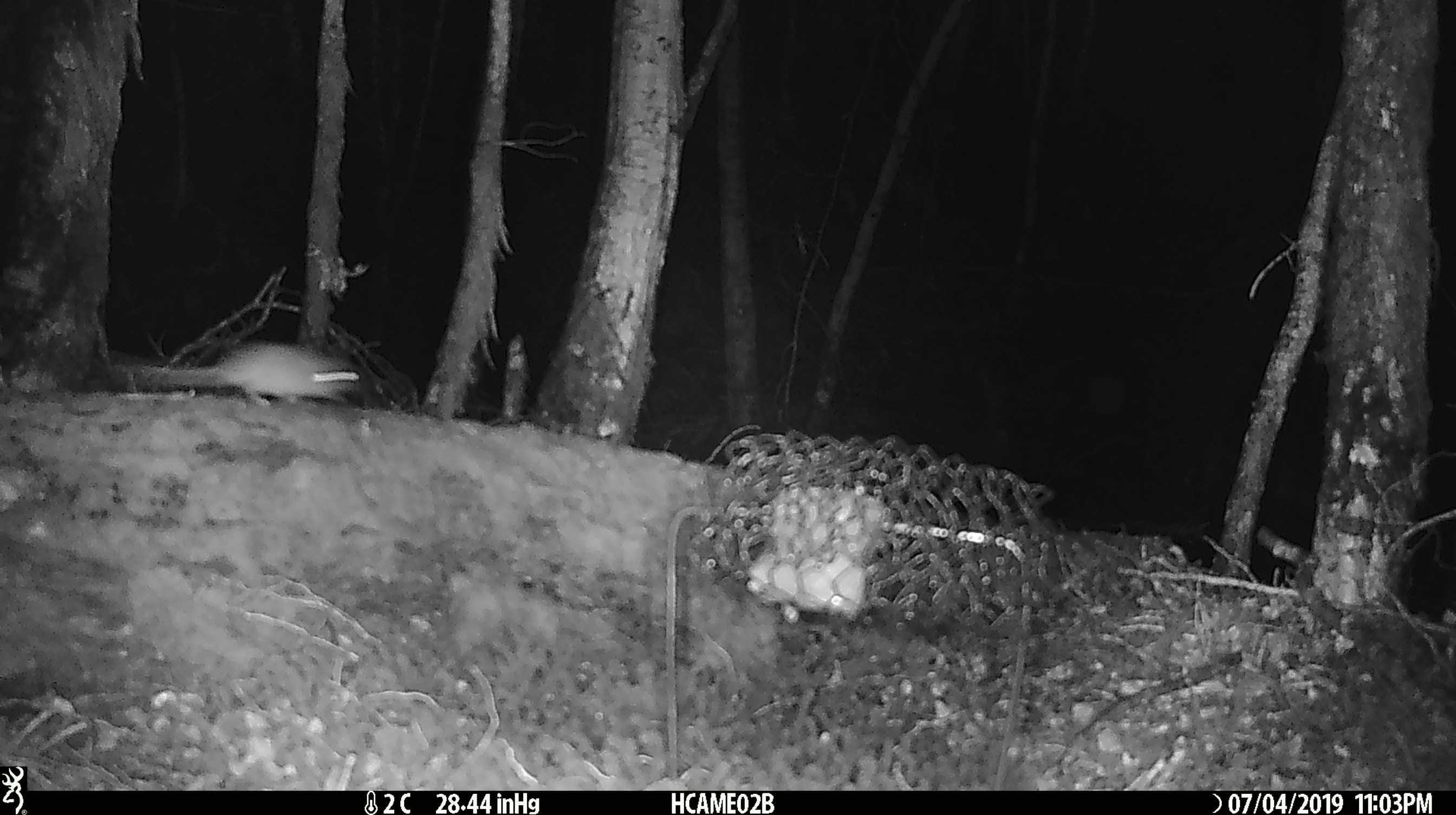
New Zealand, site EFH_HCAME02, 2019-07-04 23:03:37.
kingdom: Animalia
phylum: Chordata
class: Mammalia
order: Rodentia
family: Muridae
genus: Mus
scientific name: Mus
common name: mouse